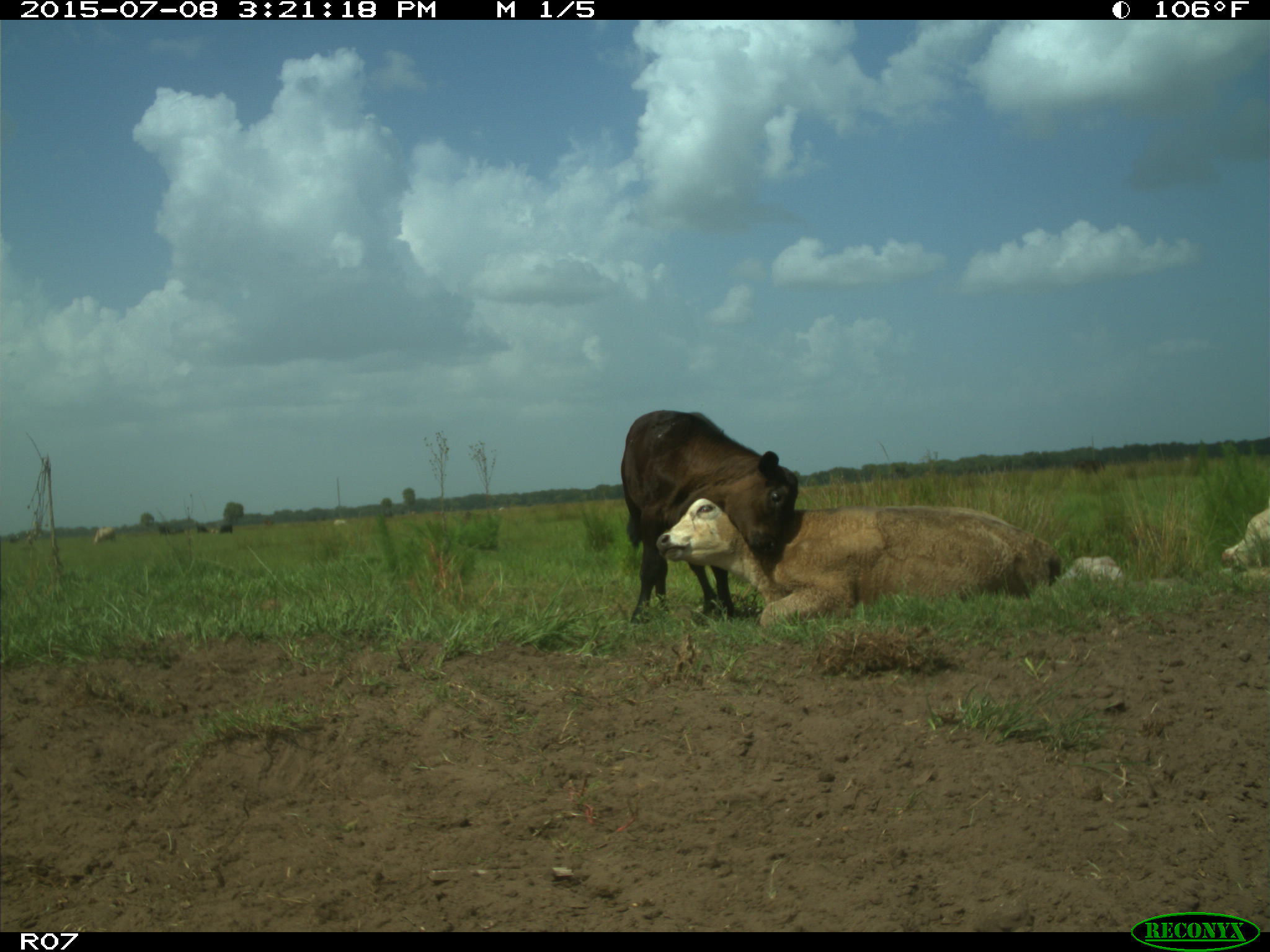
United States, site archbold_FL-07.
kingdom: Animalia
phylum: Chordata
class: Mammalia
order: Artiodactyla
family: Bovidae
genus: Bos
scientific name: Bos taurus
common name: domestic cow